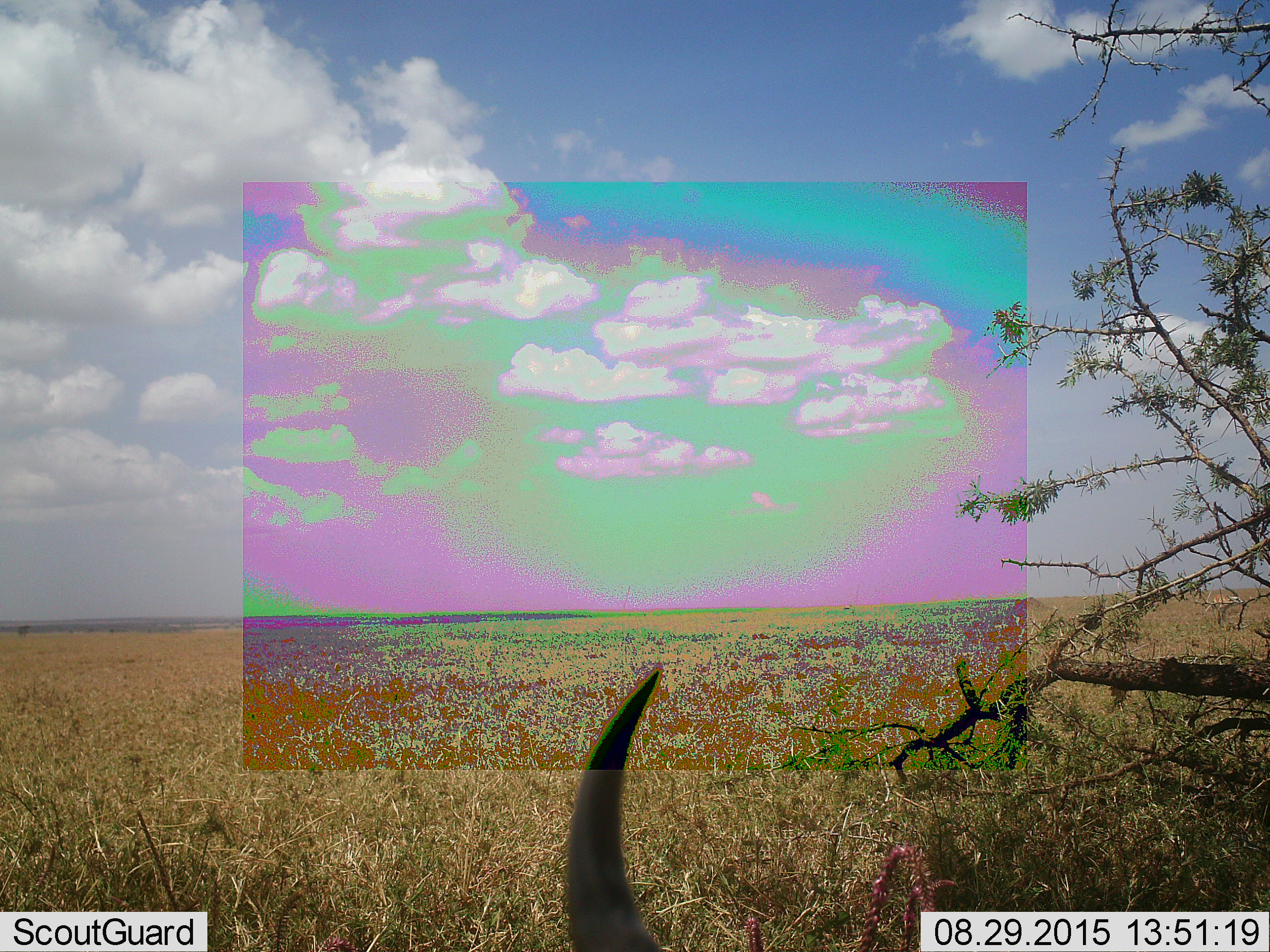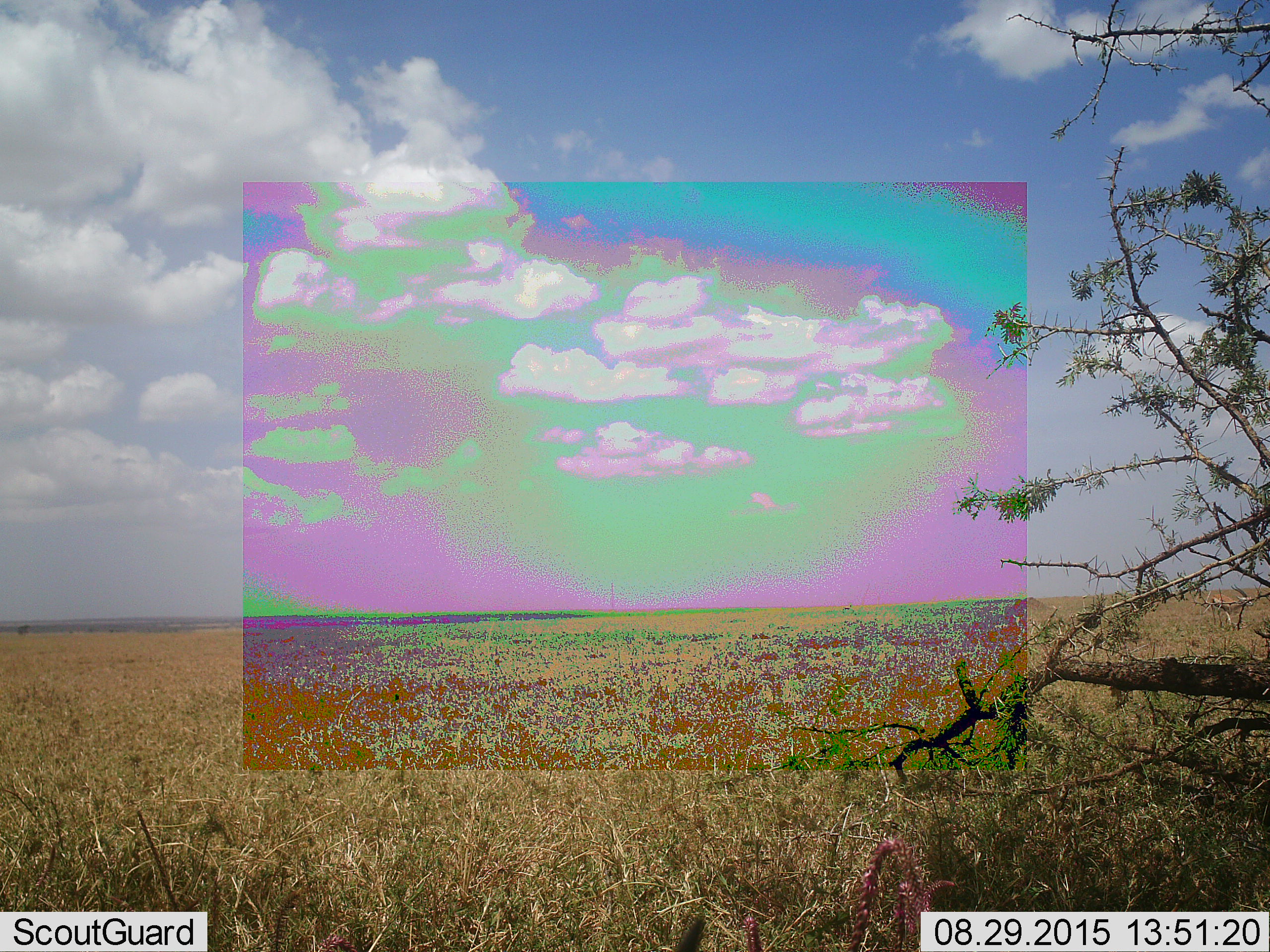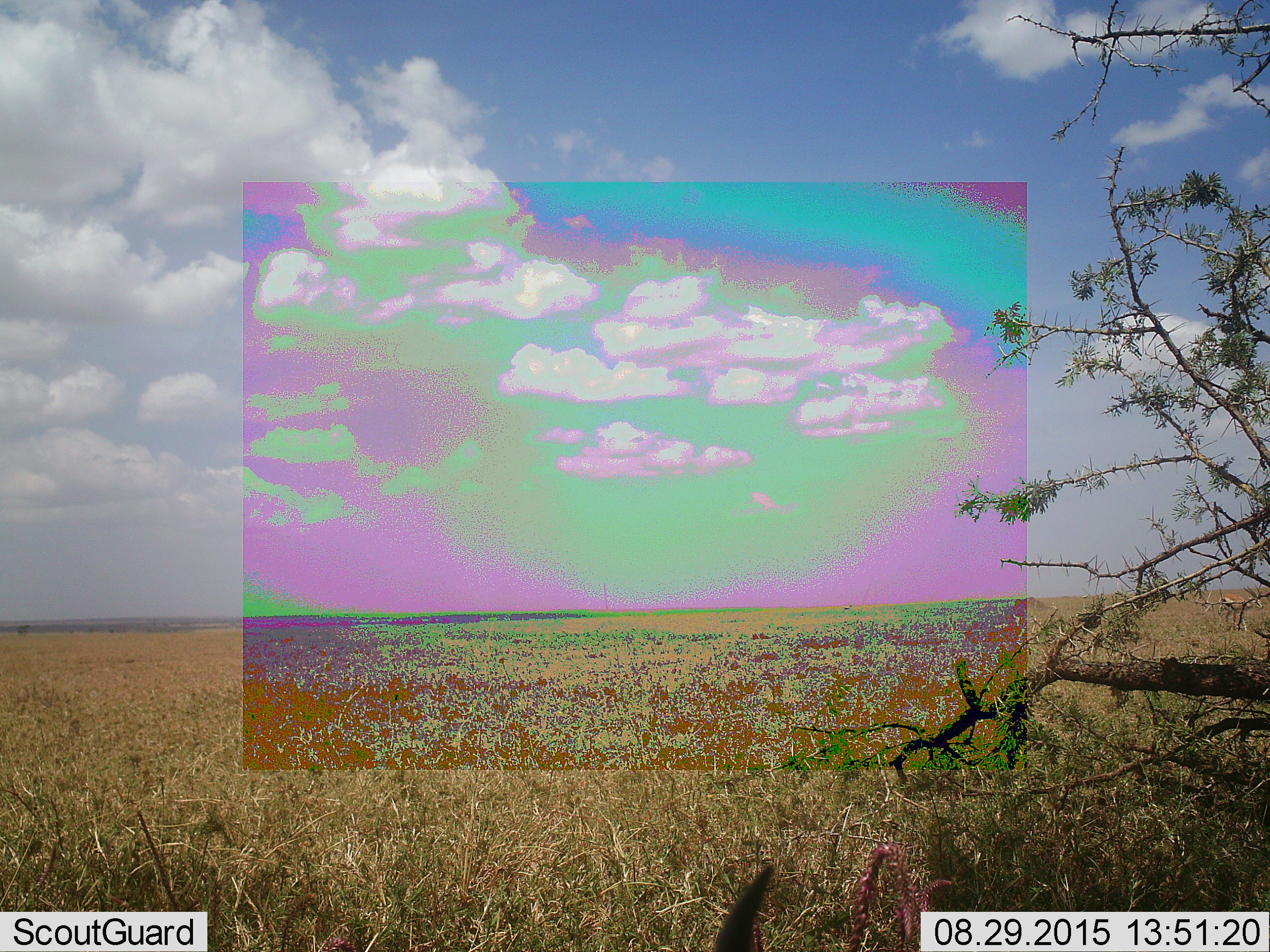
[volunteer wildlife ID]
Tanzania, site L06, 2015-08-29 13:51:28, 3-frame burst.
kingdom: Animalia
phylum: Chordata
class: Mammalia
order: Artiodactyla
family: Bovidae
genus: Eudorcas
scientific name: Eudorcas thomsonii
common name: thomson's gazelle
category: gazellethomsons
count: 2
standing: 75%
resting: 50%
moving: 50%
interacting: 0%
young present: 0%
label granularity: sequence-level